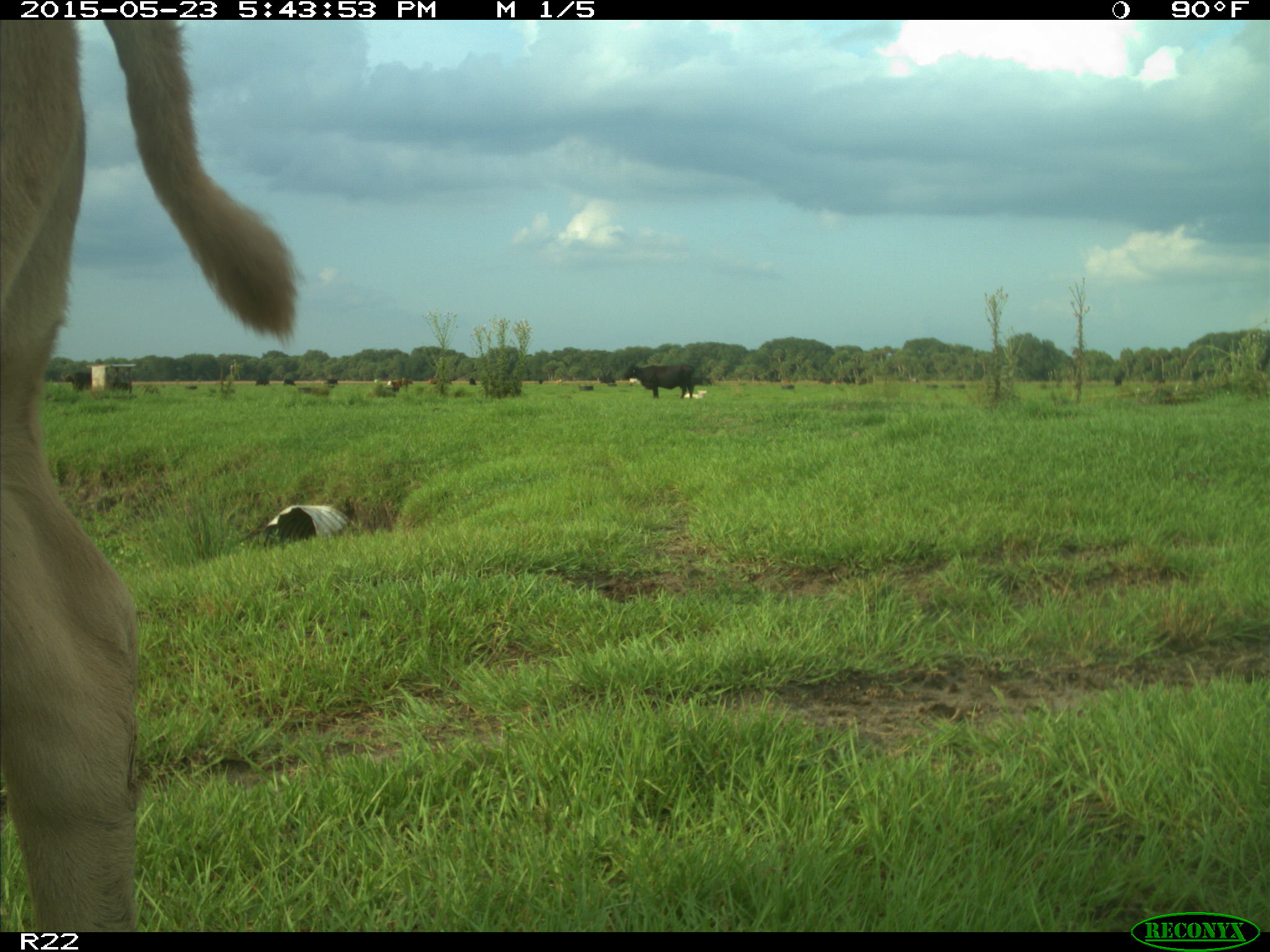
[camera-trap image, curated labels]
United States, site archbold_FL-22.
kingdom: Animalia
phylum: Chordata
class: Mammalia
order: Artiodactyla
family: Bovidae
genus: Bos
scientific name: Bos taurus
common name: domestic cow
Bos taurus (domestic cow).